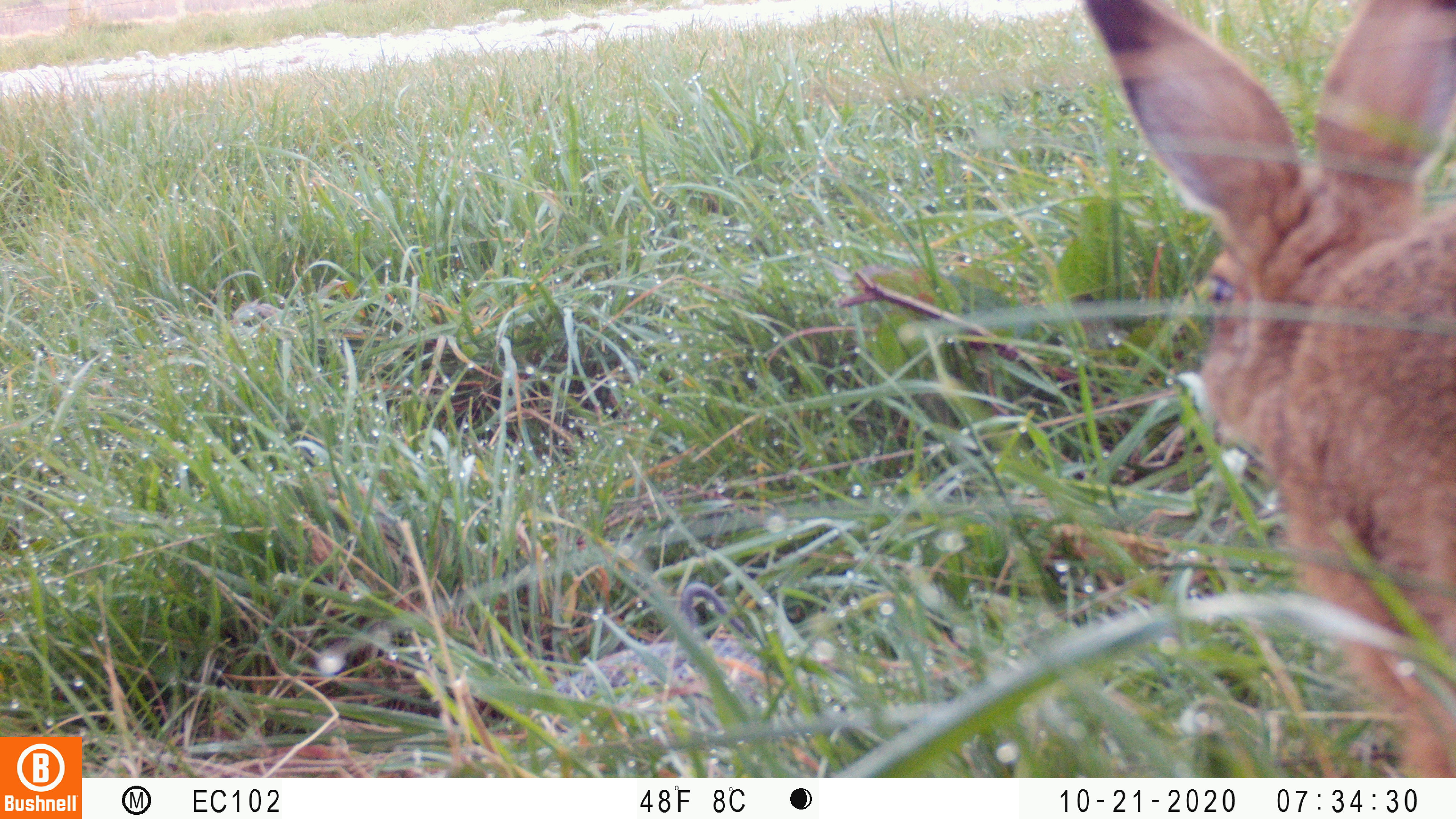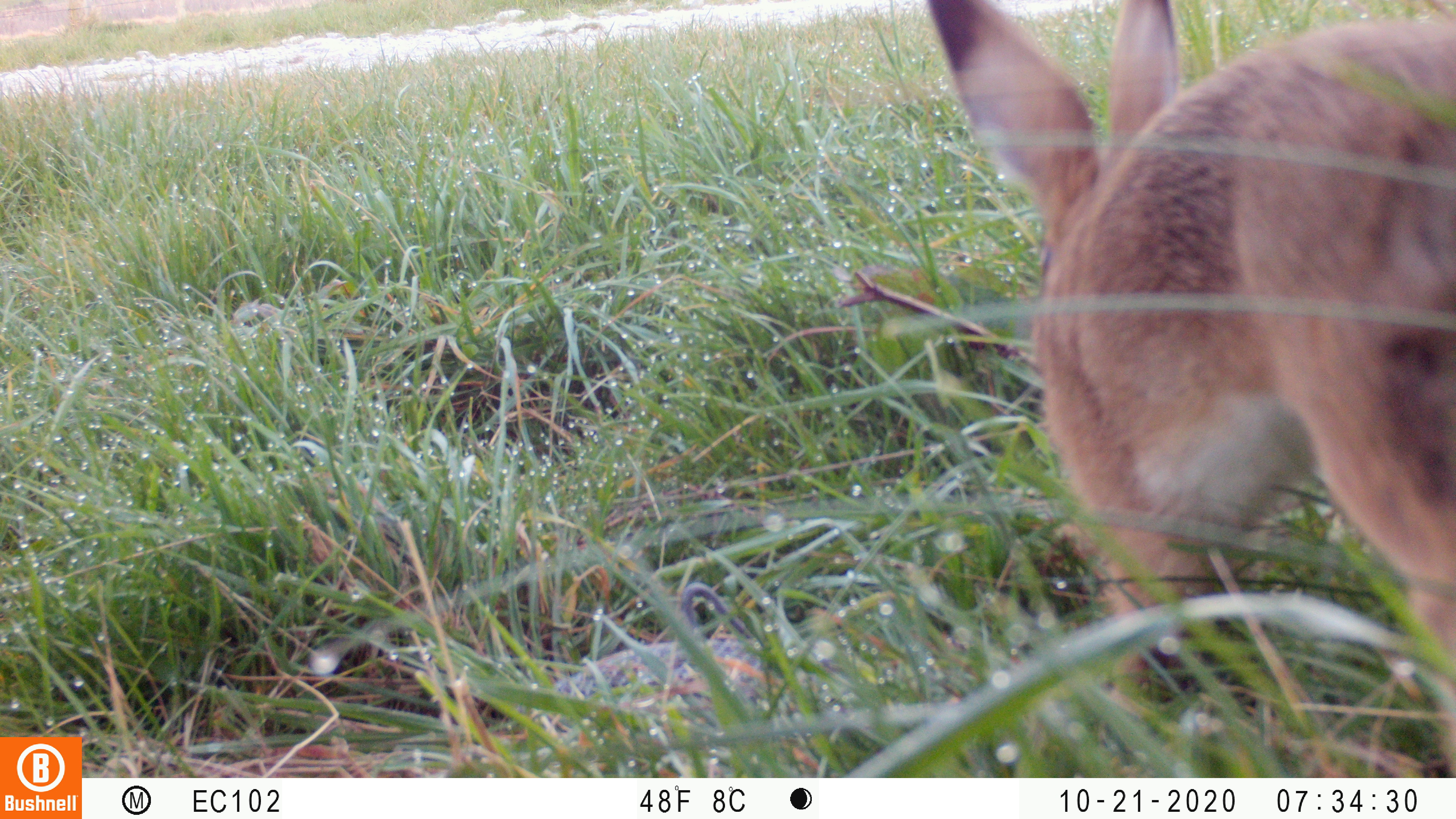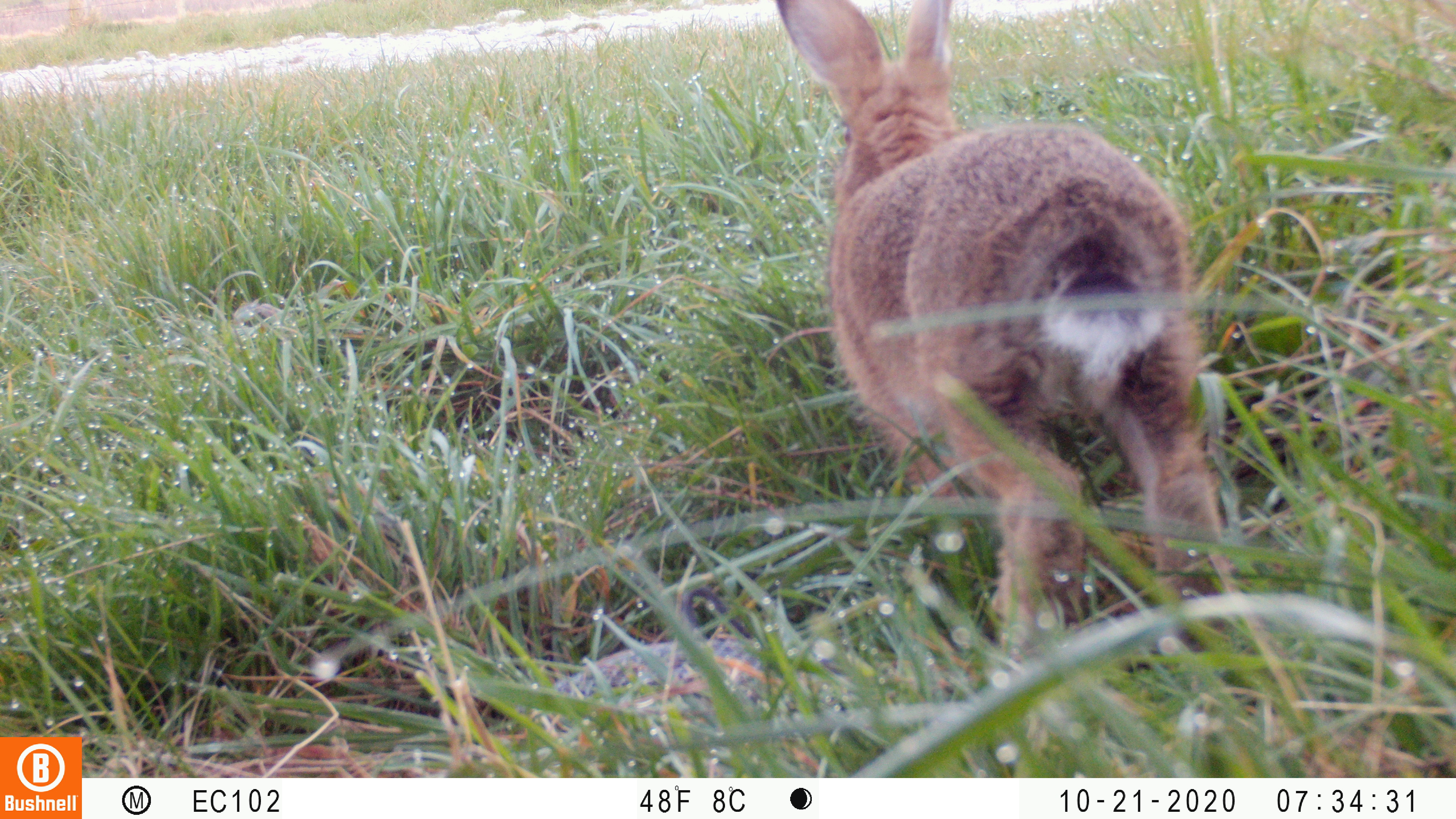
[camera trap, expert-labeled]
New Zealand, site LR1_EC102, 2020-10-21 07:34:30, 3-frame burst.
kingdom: Animalia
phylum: Chordata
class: Mammalia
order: Lagomorpha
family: Leporidae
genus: Lepus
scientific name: Lepus europaeus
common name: brown hare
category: hare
Hare (brown hare) (Lepus europaeus).